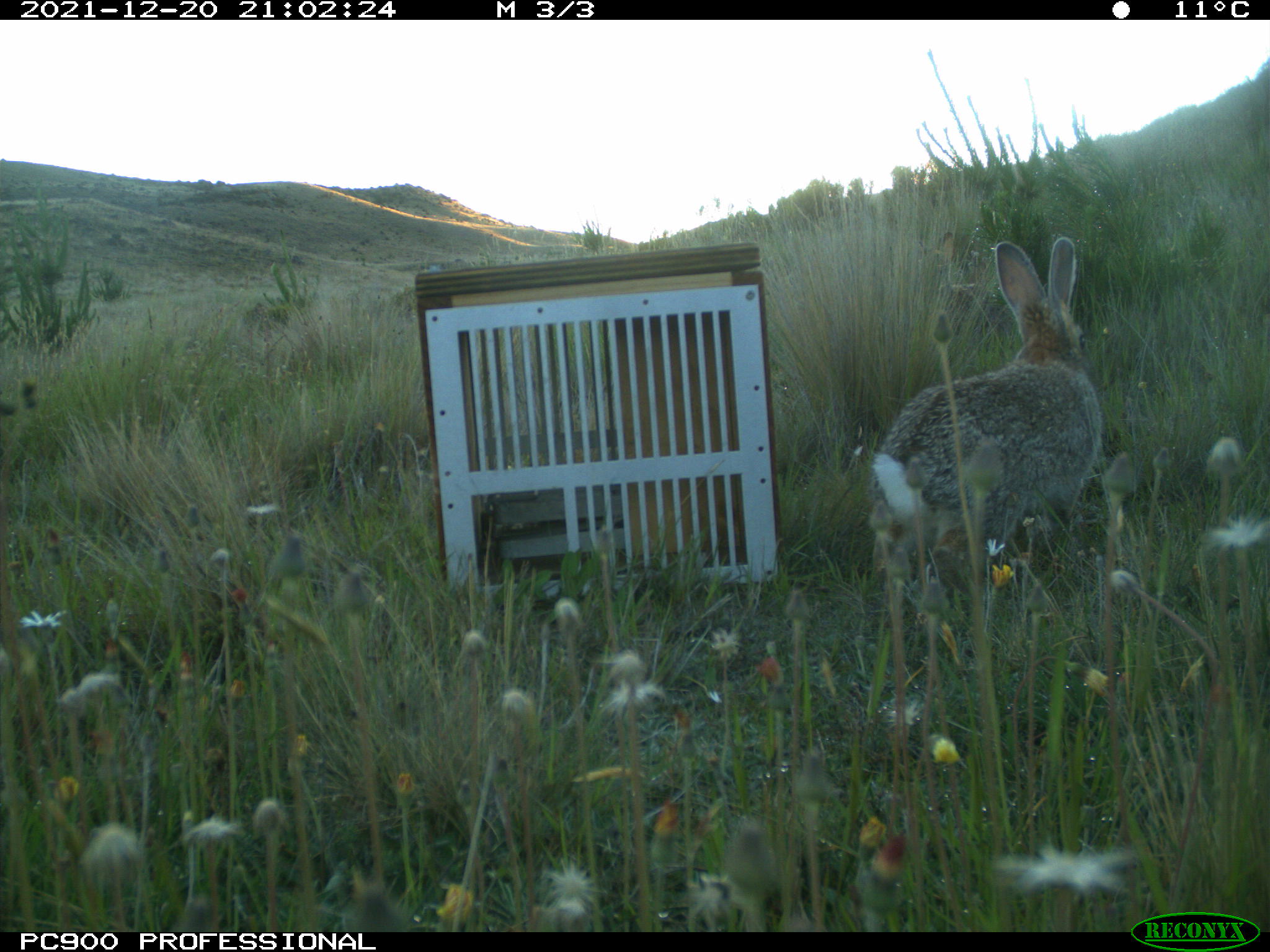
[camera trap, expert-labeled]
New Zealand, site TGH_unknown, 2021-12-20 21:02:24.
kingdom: Animalia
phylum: Chordata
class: Mammalia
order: Lagomorpha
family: Leporidae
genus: Oryctolagus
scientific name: Oryctolagus cuniculus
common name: european rabbit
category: rabbit